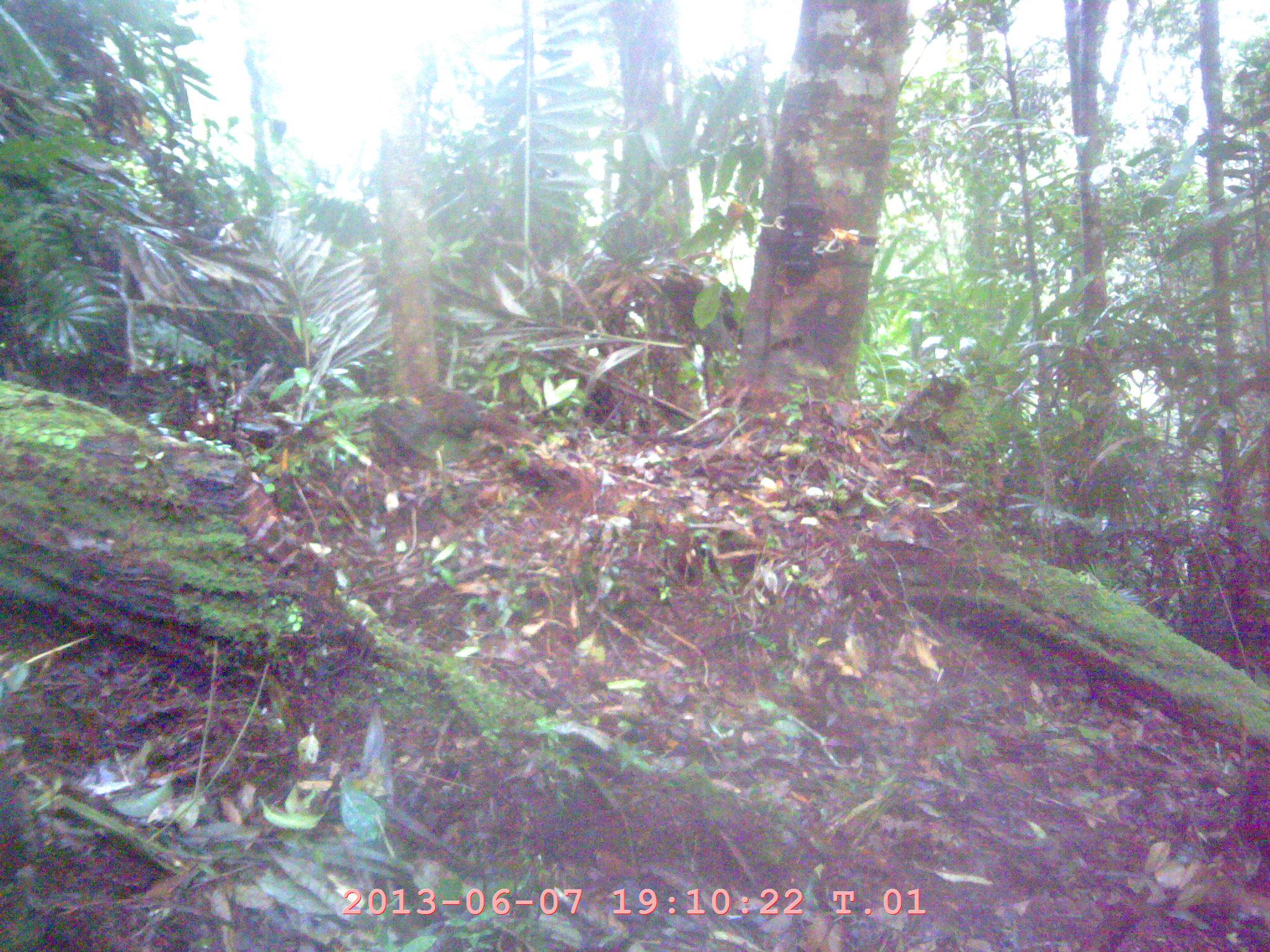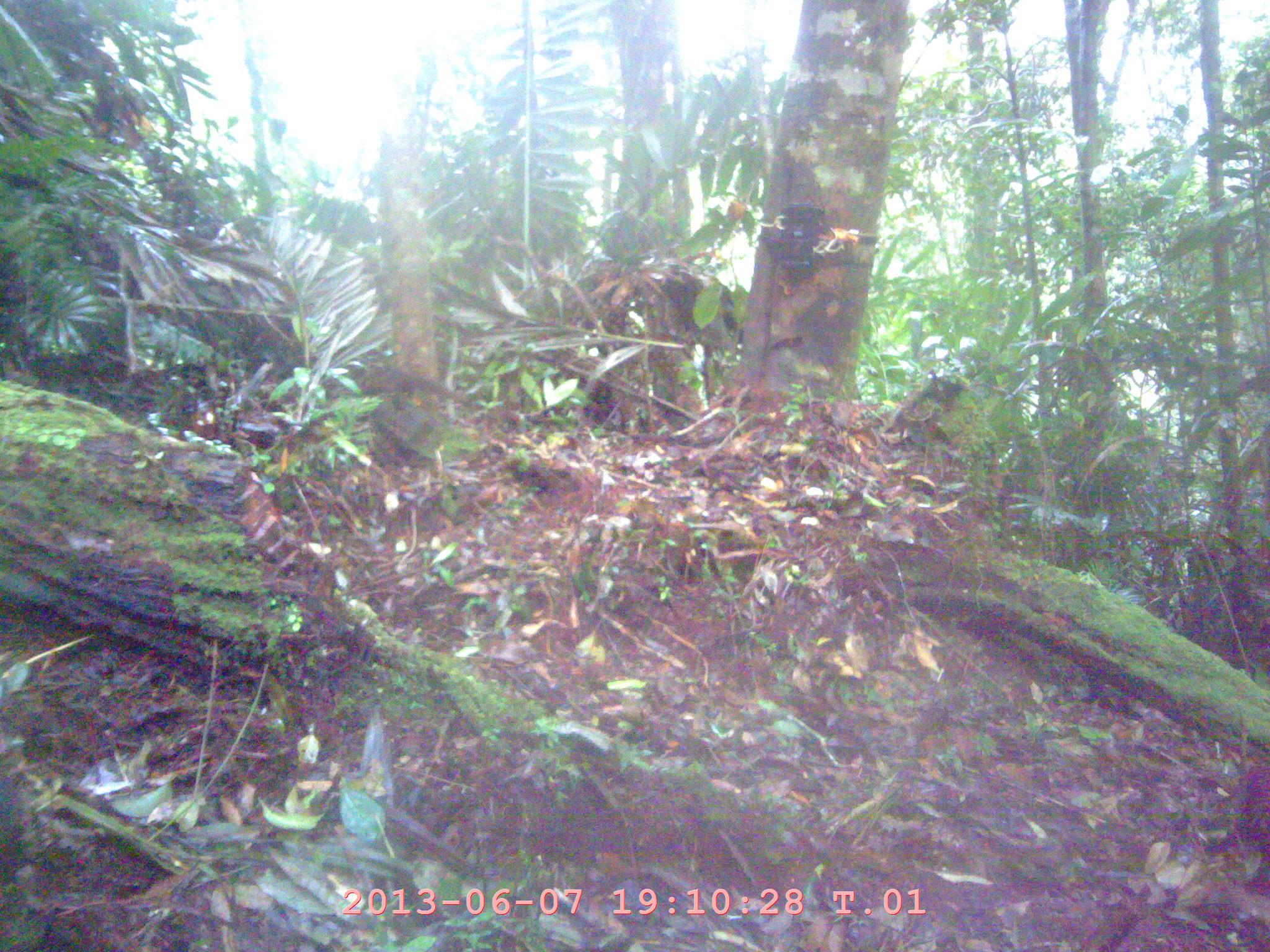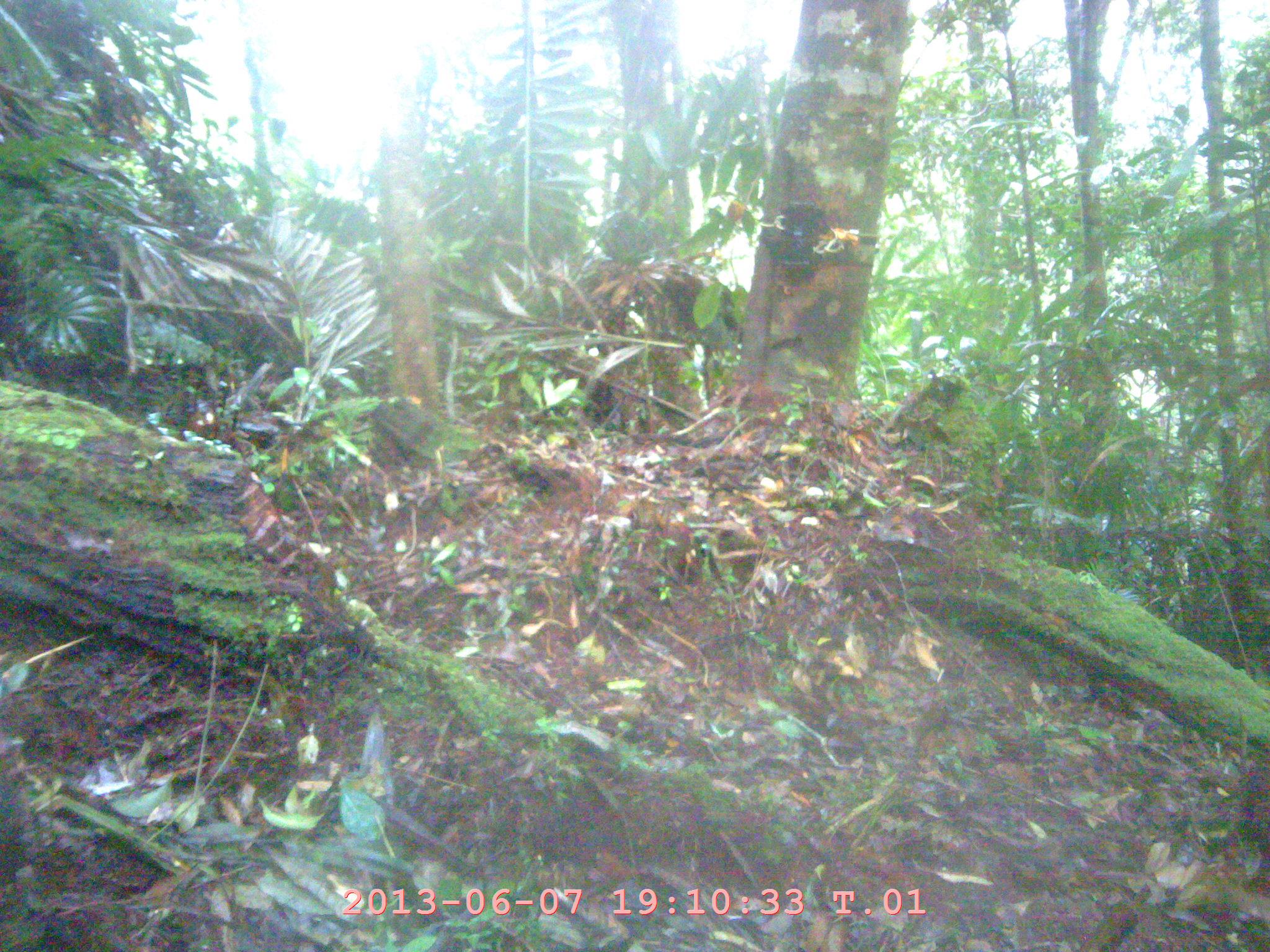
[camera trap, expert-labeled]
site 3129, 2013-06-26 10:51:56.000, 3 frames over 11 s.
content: unidentified animal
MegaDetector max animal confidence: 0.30